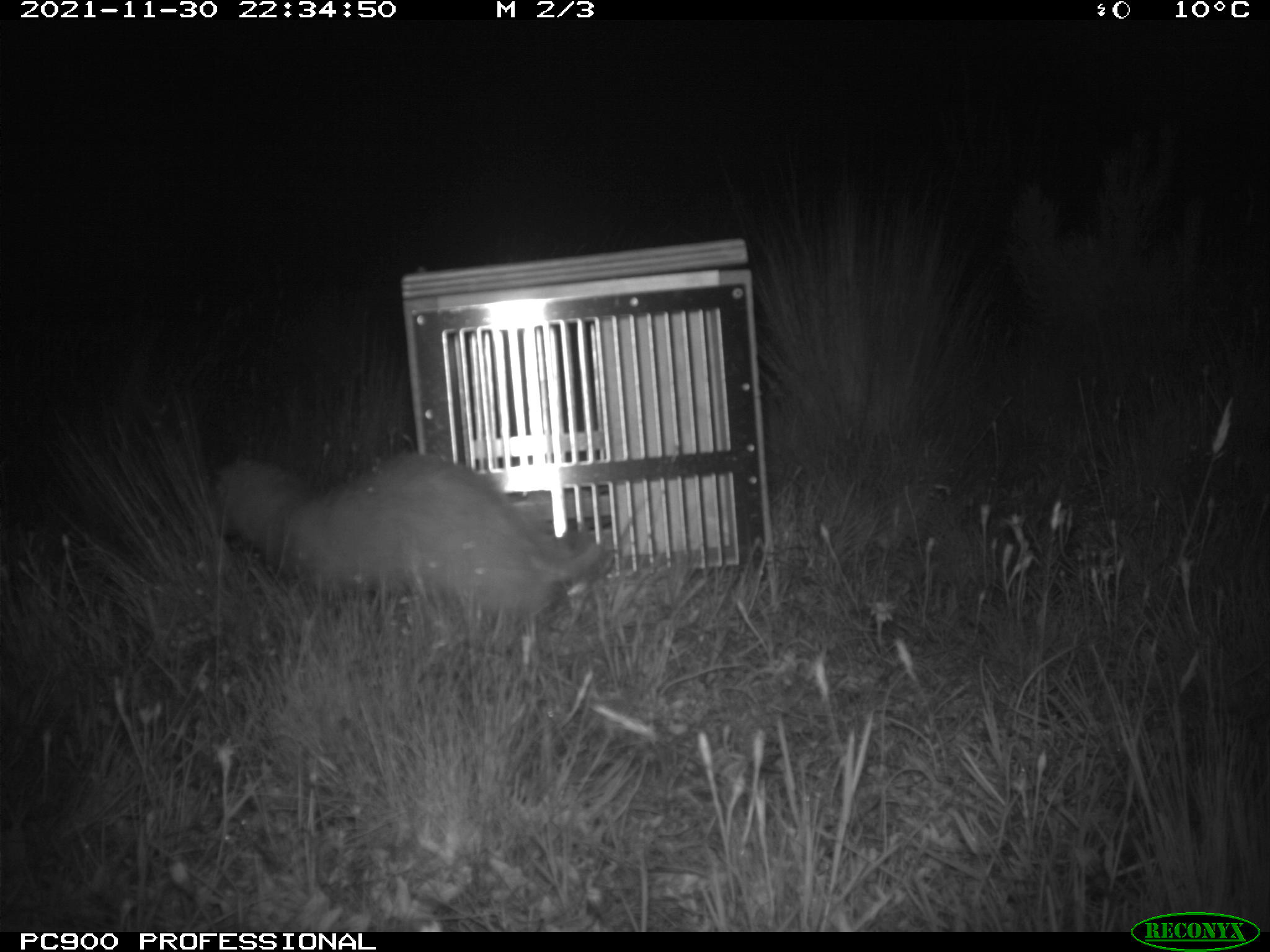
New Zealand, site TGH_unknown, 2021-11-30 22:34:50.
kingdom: Animalia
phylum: Chordata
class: Mammalia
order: Carnivora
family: Mustelidae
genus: Mustela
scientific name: Mustela furo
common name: ferret